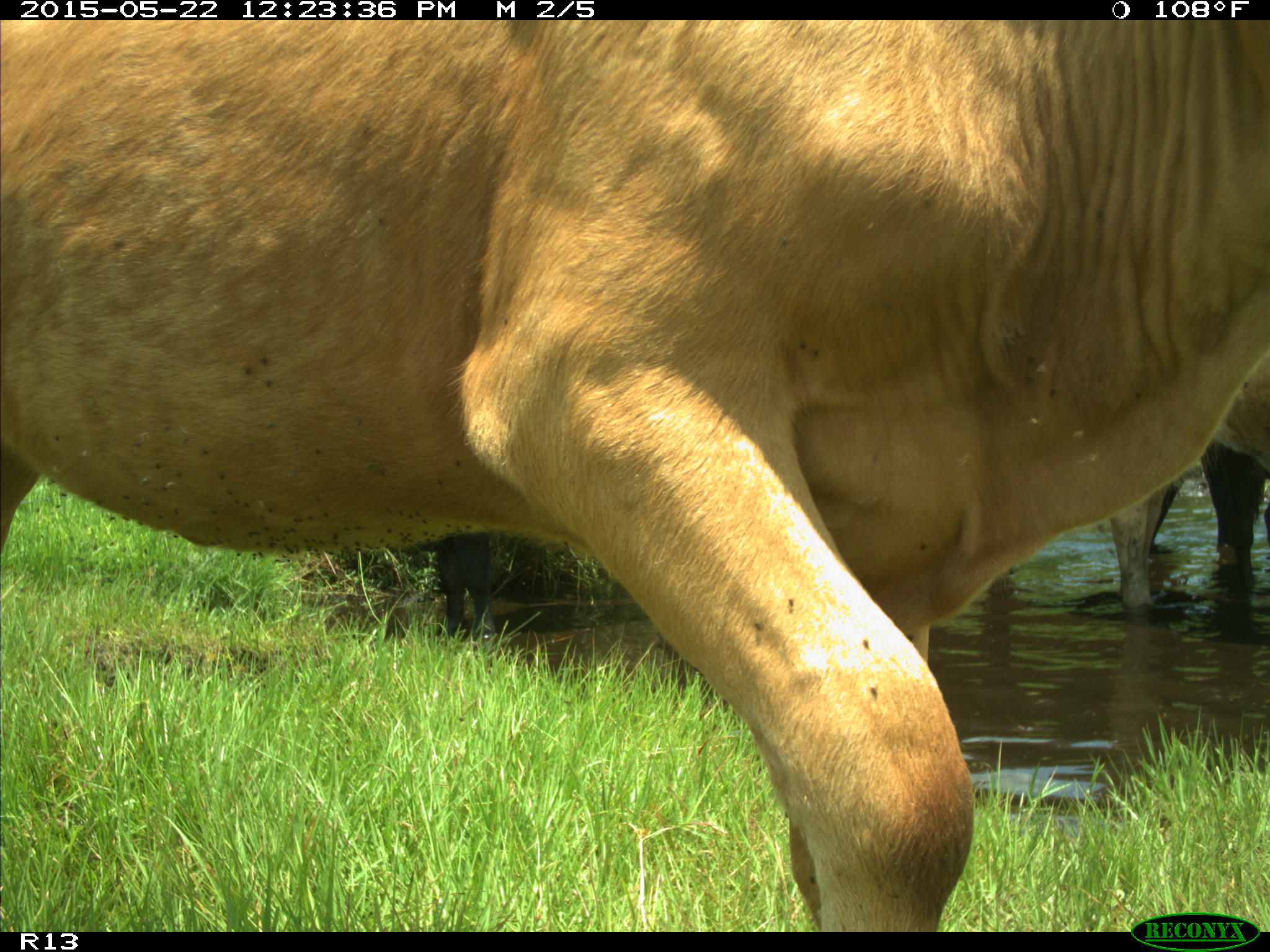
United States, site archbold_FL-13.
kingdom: Animalia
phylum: Chordata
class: Mammalia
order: Artiodactyla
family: Bovidae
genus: Bos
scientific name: Bos taurus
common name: domestic cow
Bos taurus (domestic cow).